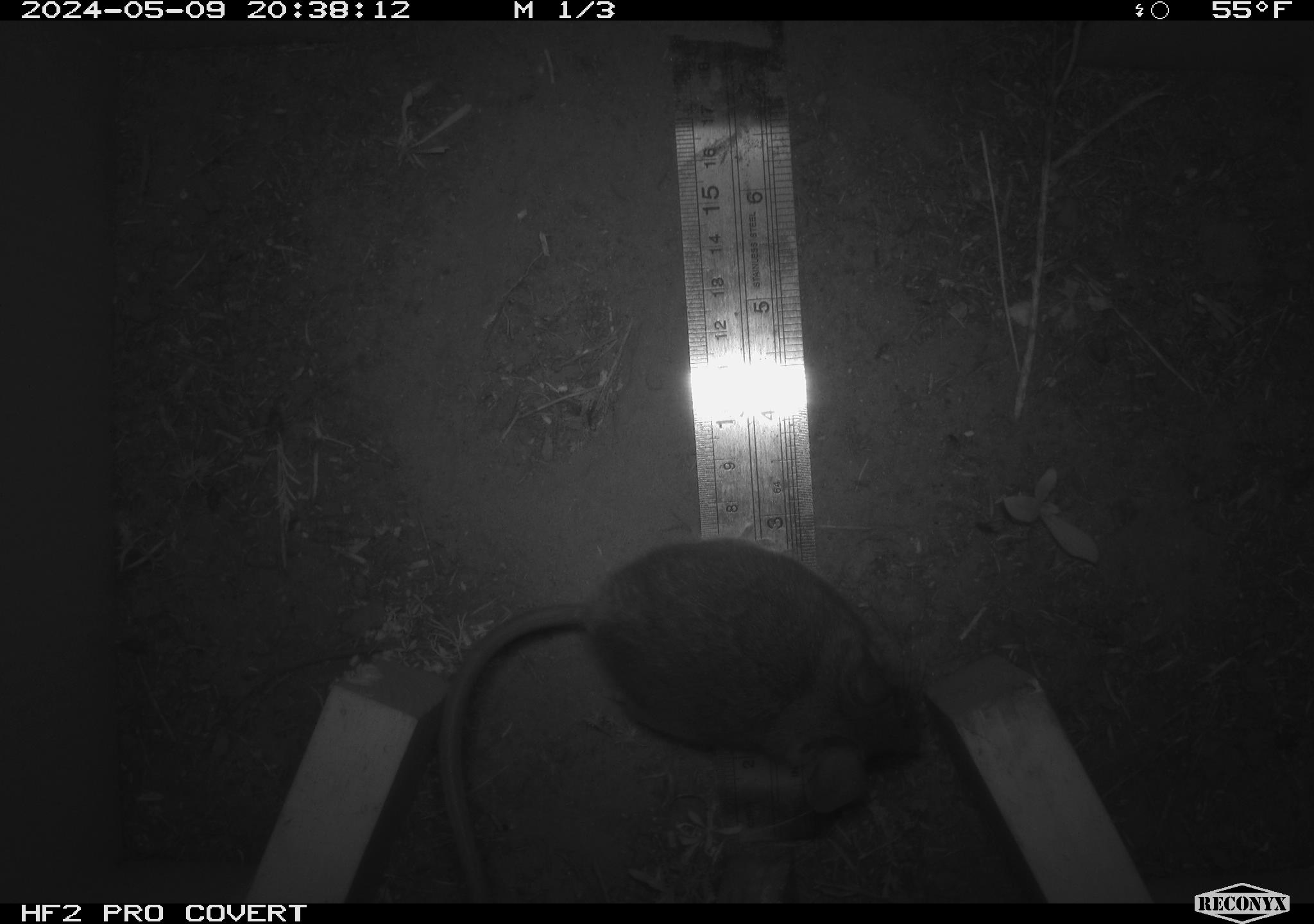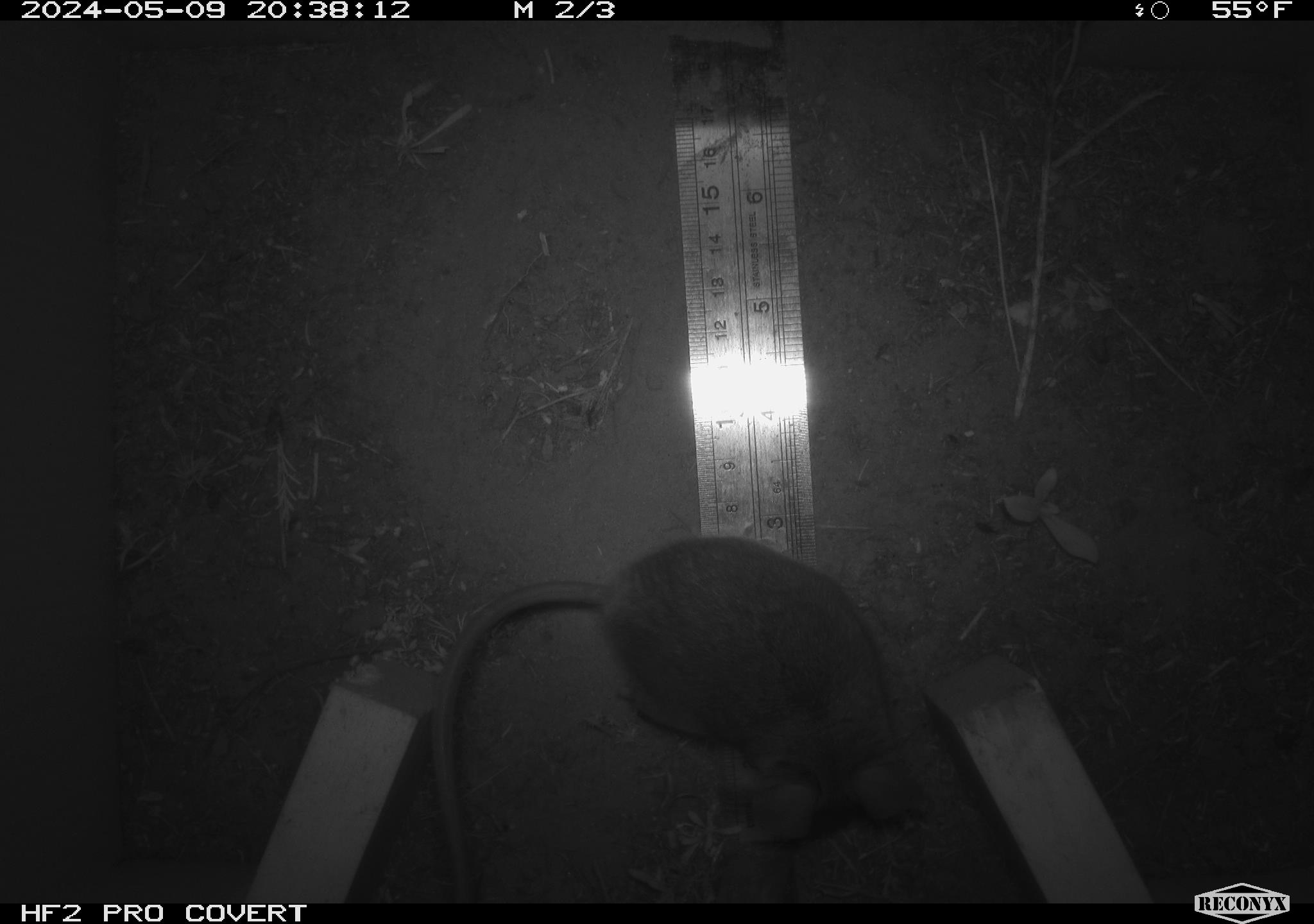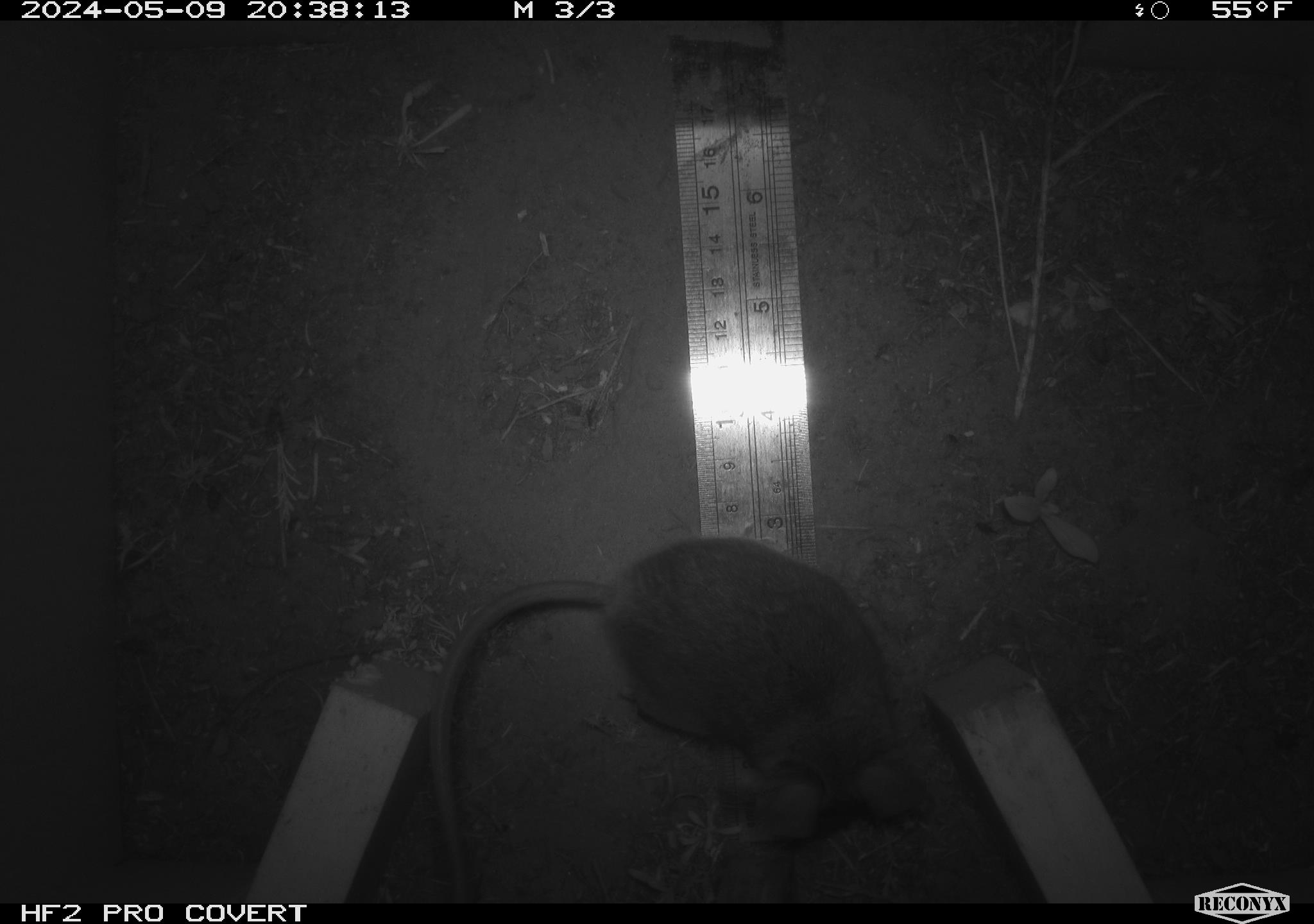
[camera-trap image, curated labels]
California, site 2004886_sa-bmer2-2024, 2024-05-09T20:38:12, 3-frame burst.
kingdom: Animalia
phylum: Chordata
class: Mammalia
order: Rodentia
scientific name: Rodentia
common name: mouse species